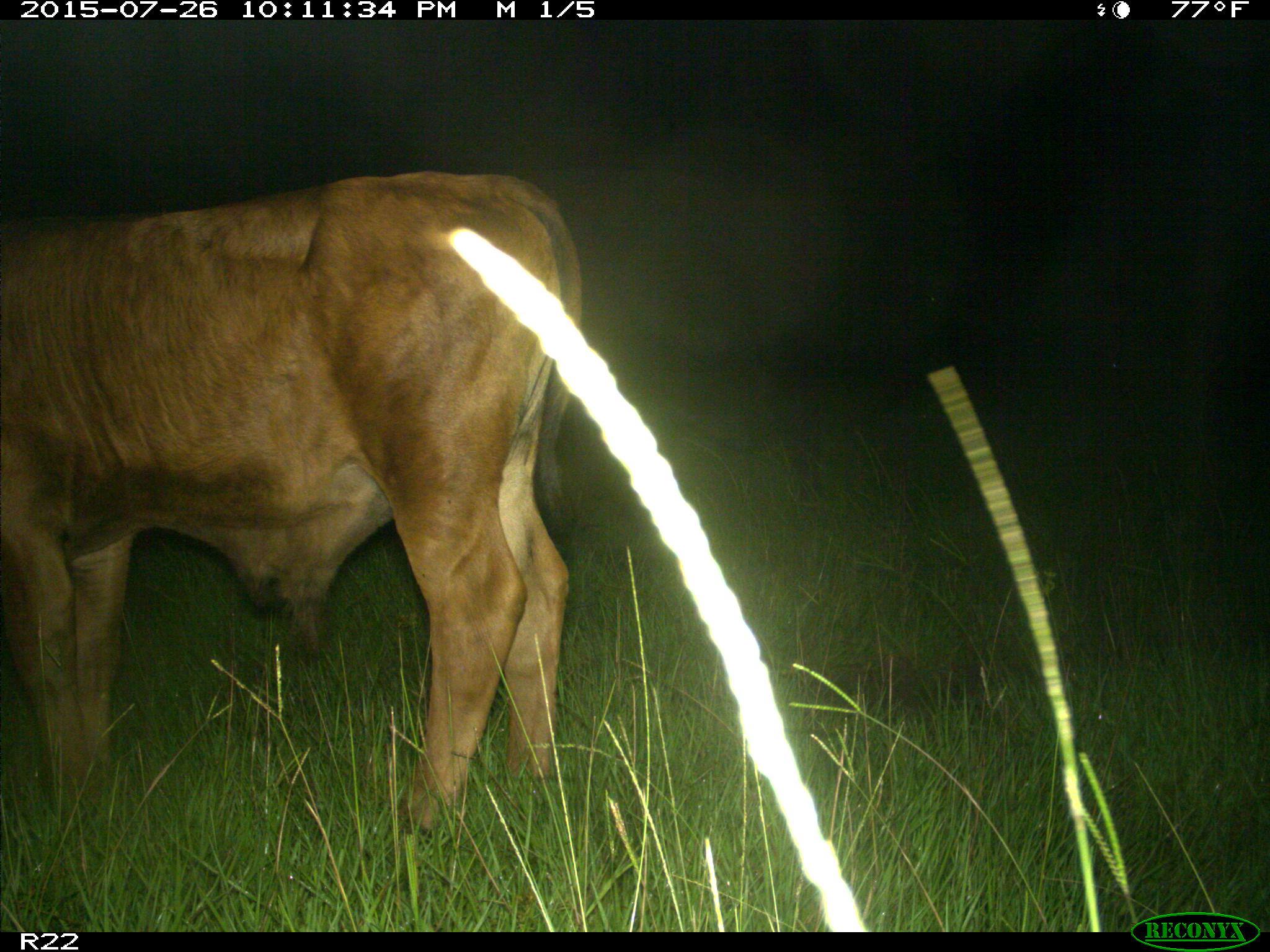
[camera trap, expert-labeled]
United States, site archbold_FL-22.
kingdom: Animalia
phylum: Chordata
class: Mammalia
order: Artiodactyla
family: Bovidae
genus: Bos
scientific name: Bos taurus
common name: domestic cow